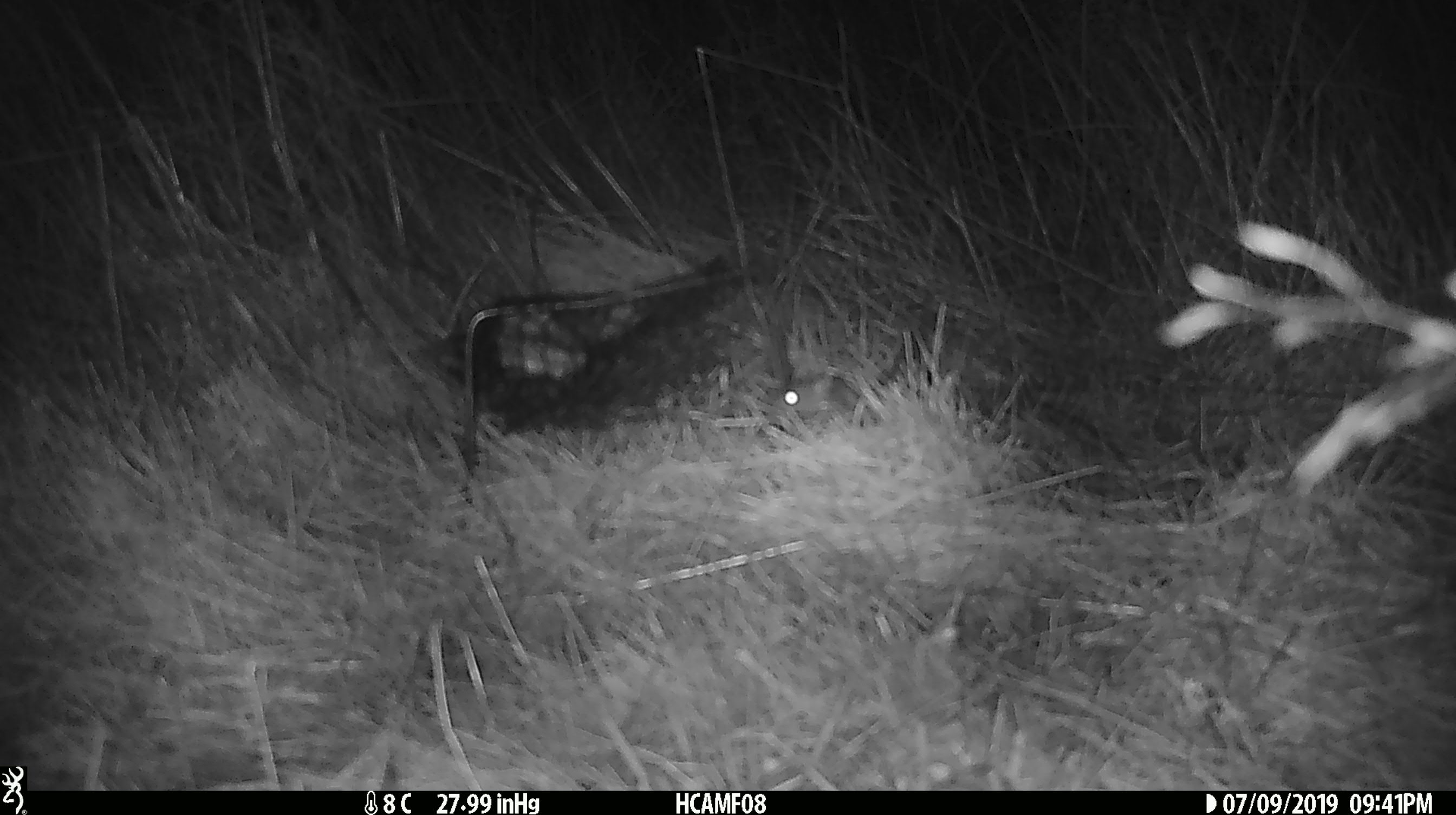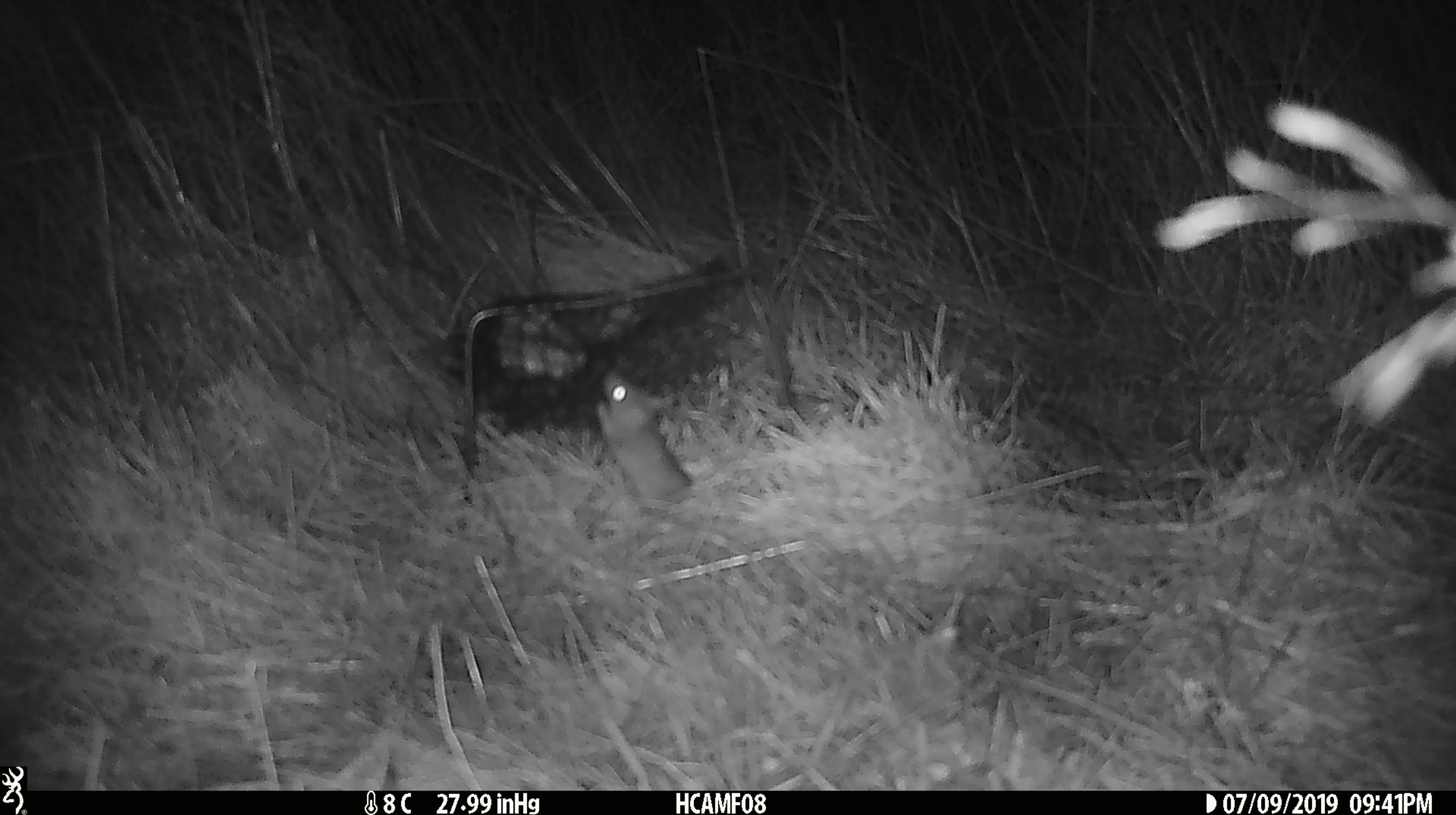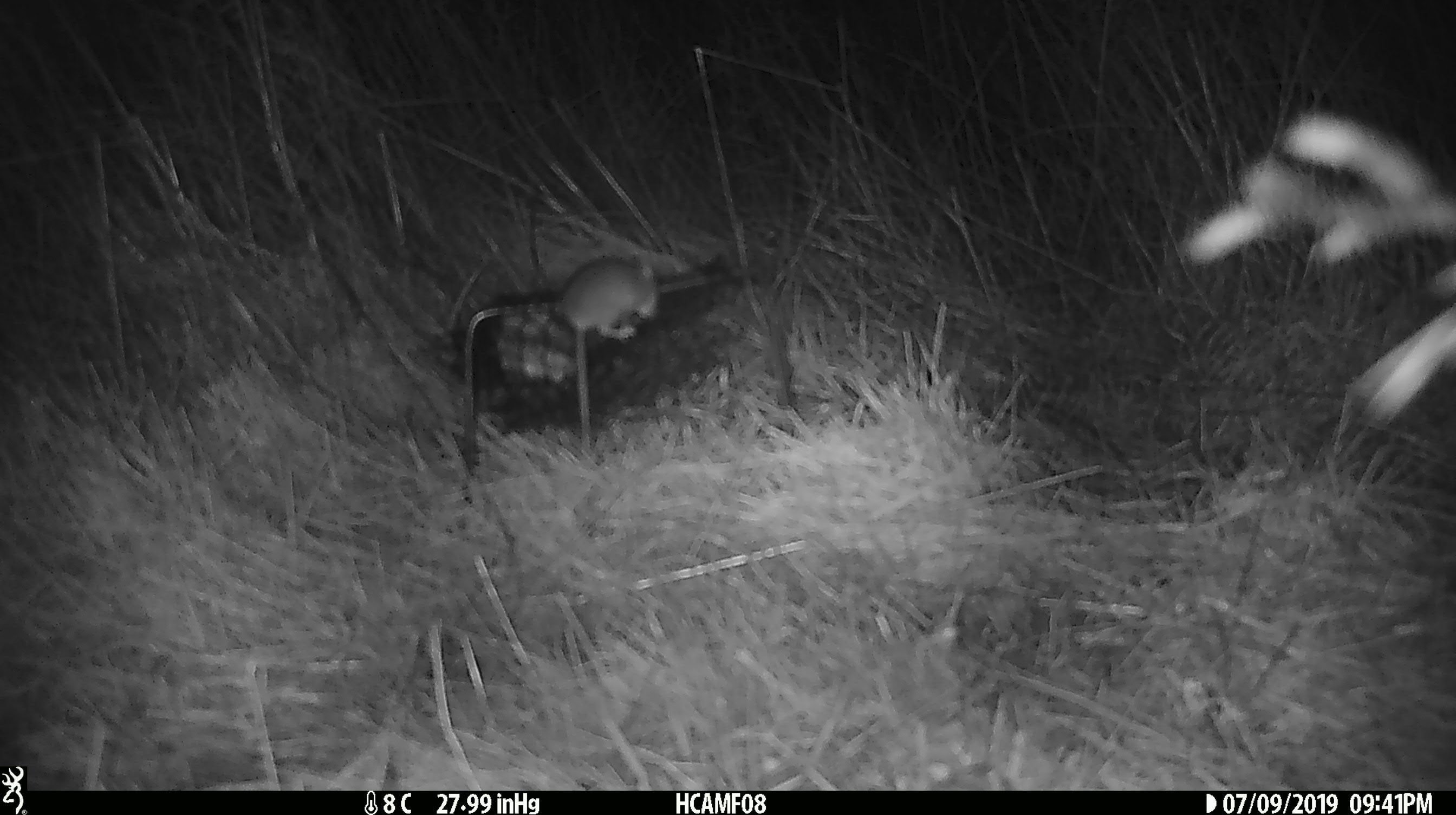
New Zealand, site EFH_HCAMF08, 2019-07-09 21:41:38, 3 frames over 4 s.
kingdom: Animalia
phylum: Chordata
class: Mammalia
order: Rodentia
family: Muridae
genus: Mus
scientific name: Mus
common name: mouse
Mouse (Mus).